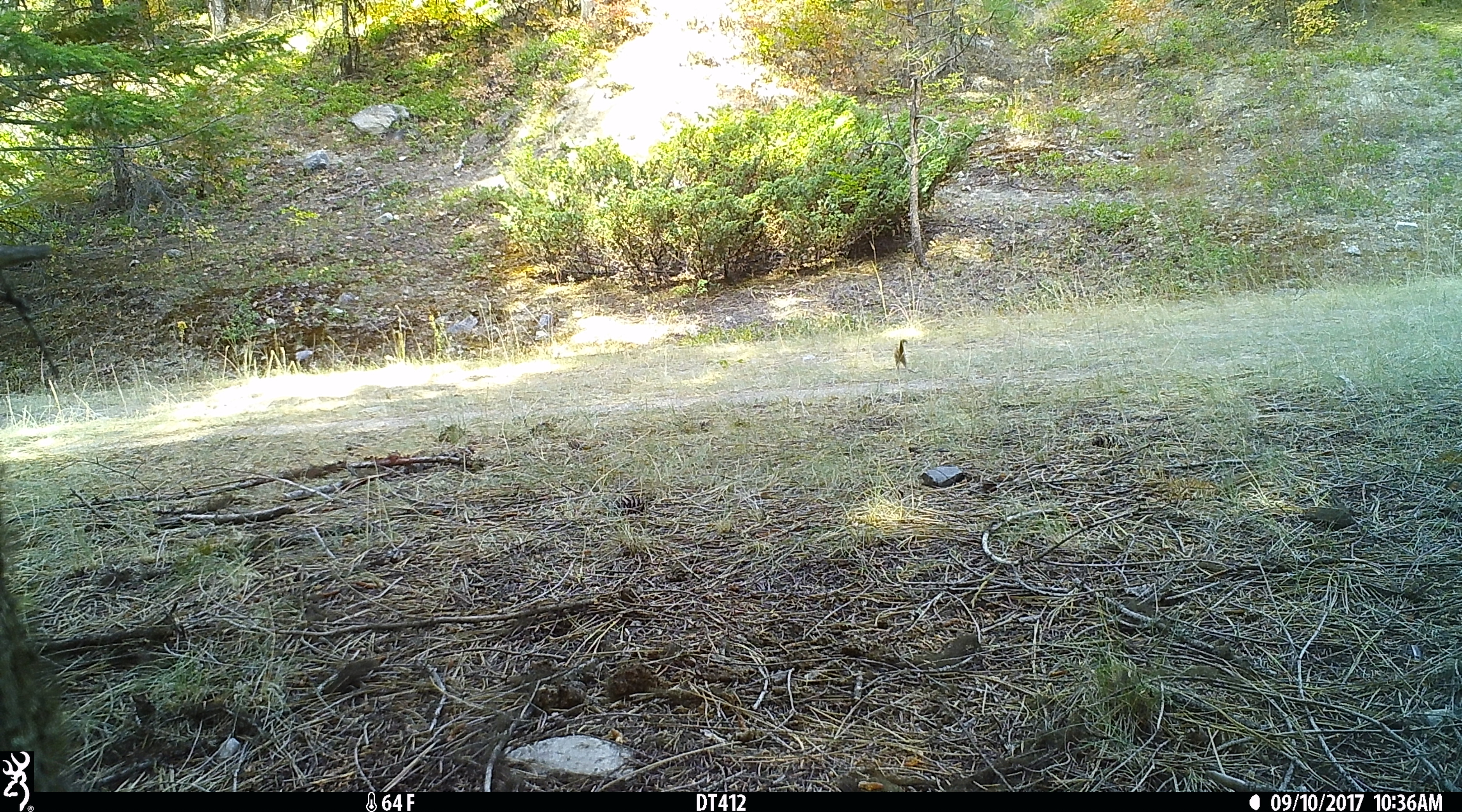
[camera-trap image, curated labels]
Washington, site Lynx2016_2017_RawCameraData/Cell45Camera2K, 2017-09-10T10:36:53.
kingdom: Animalia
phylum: Chordata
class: Mammalia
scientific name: Mammalia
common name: small mammal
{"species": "small mammal (Mammalia)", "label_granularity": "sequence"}